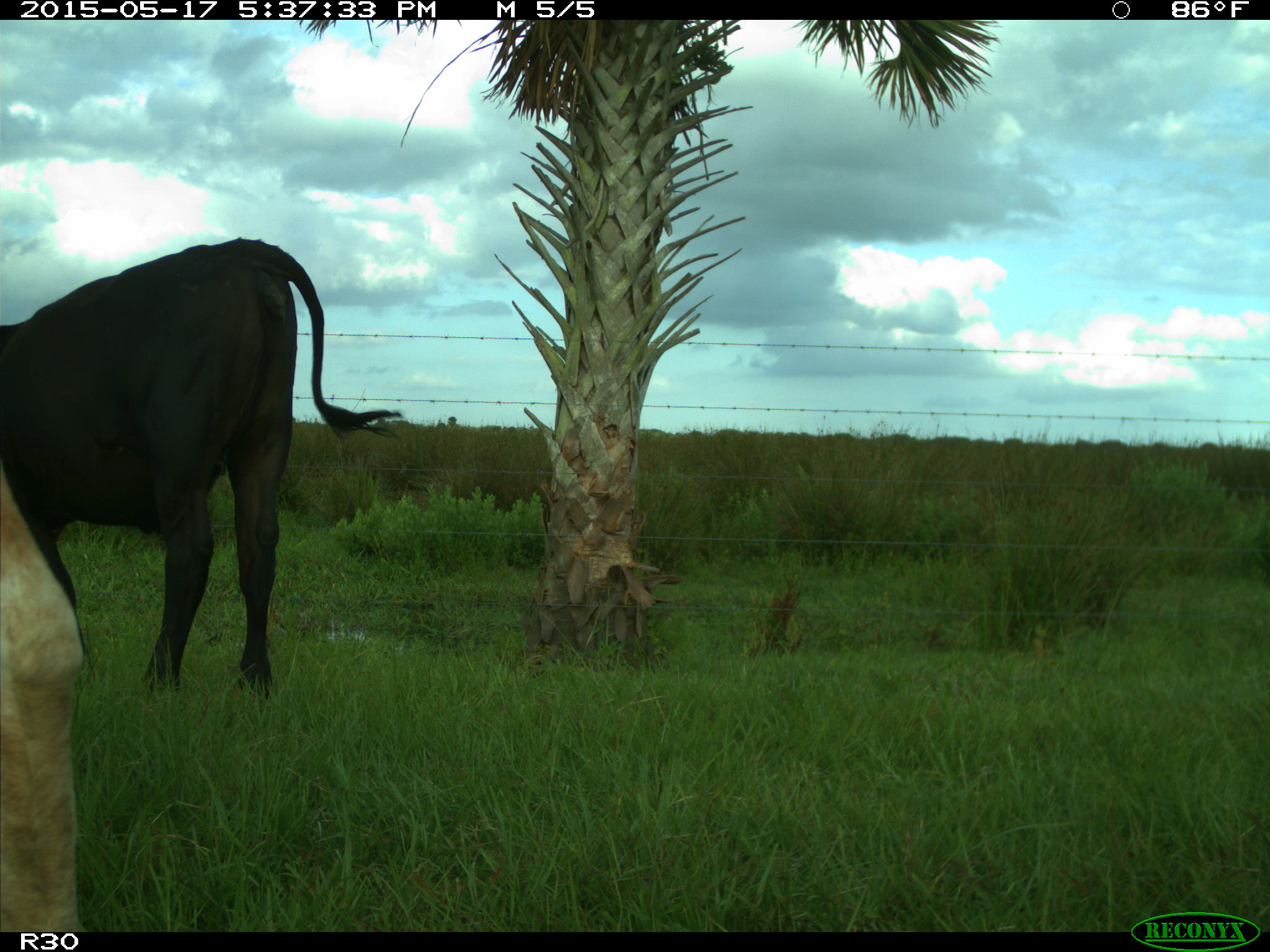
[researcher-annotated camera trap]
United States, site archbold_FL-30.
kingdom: Animalia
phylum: Chordata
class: Mammalia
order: Artiodactyla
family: Bovidae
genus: Bos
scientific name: Bos taurus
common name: domestic cow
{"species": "Bos taurus (domestic cow)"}